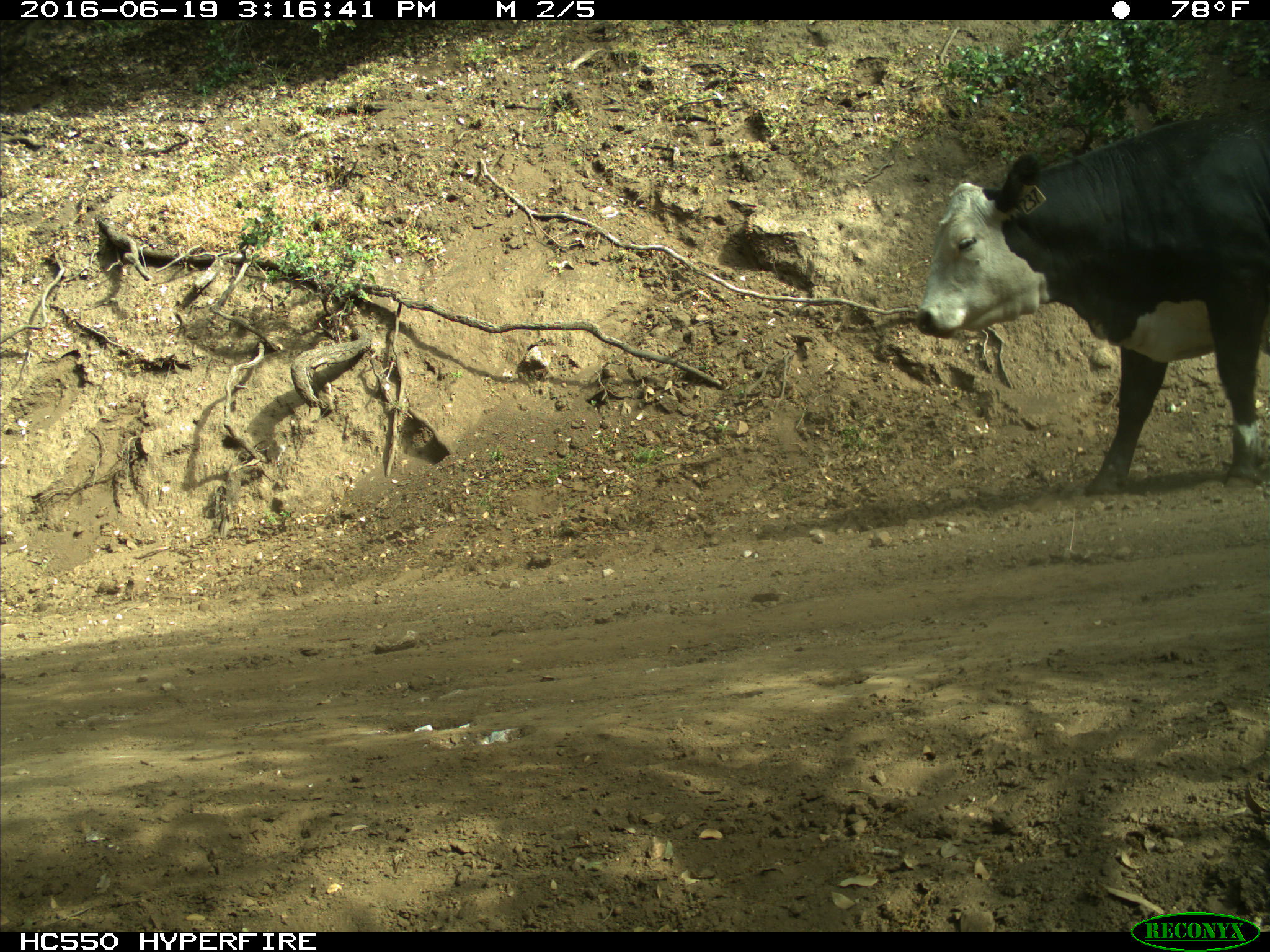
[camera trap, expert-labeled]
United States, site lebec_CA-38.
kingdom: Animalia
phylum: Chordata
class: Mammalia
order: Artiodactyla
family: Bovidae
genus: Bos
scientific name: Bos taurus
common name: domestic cow